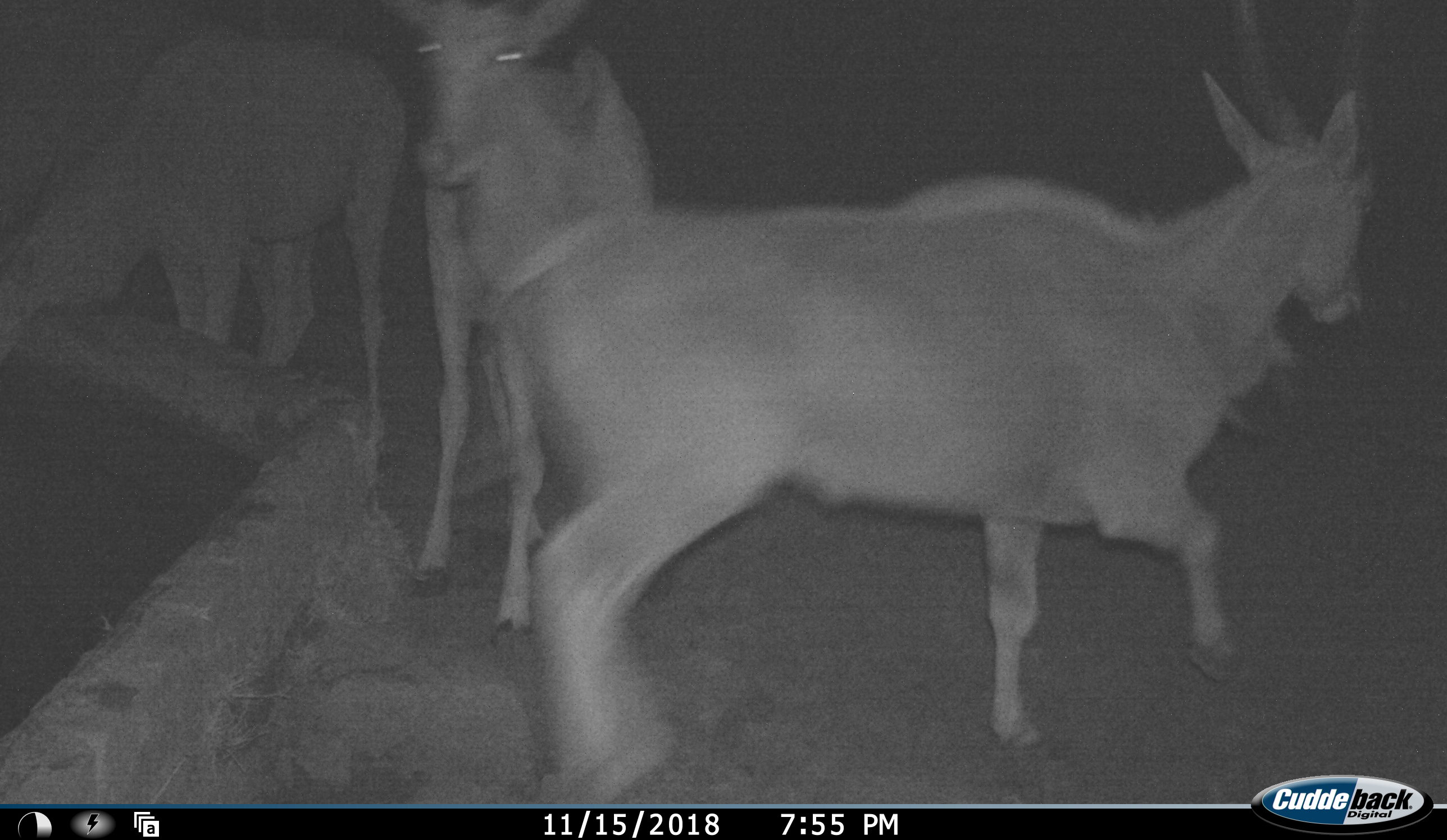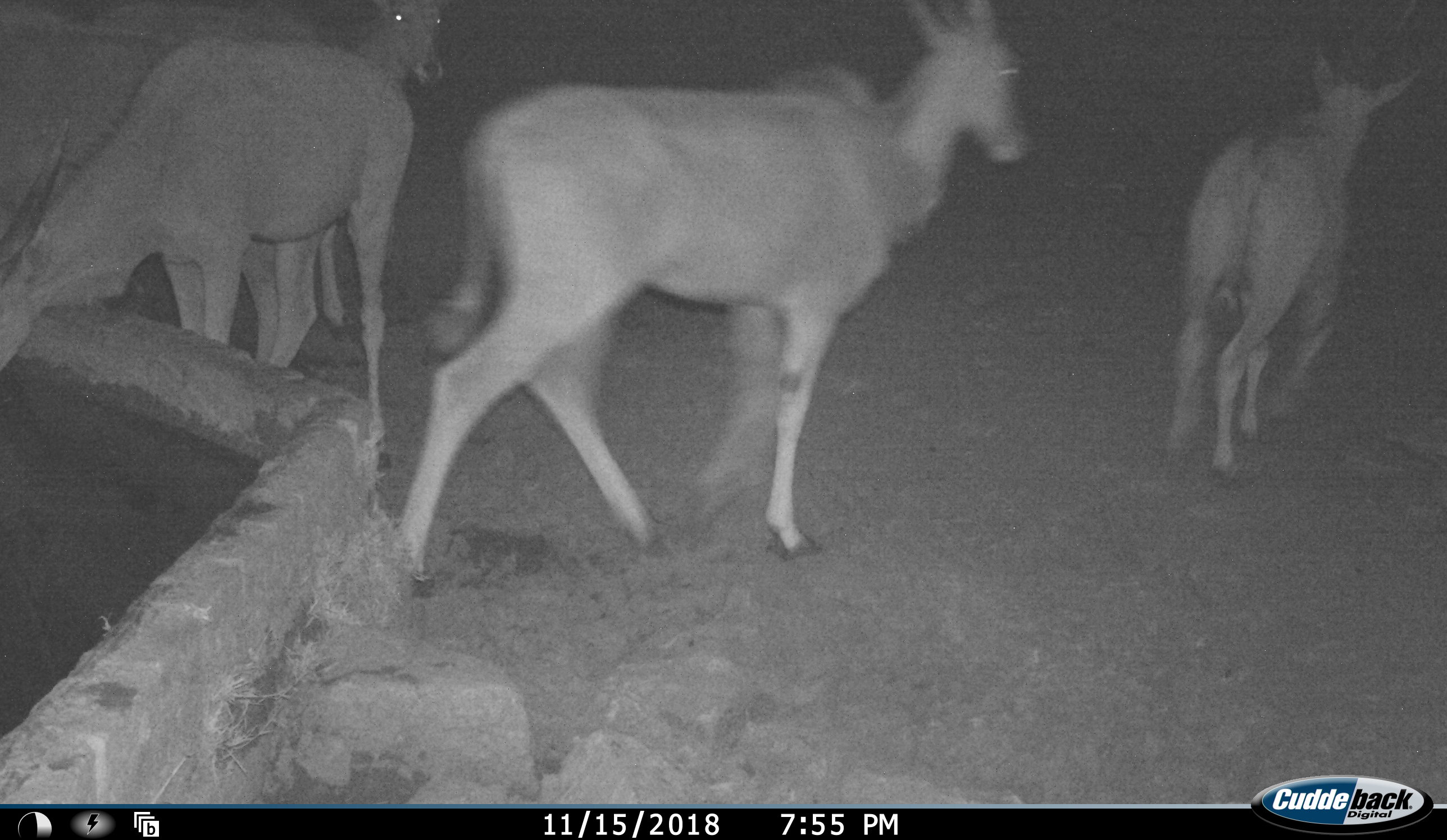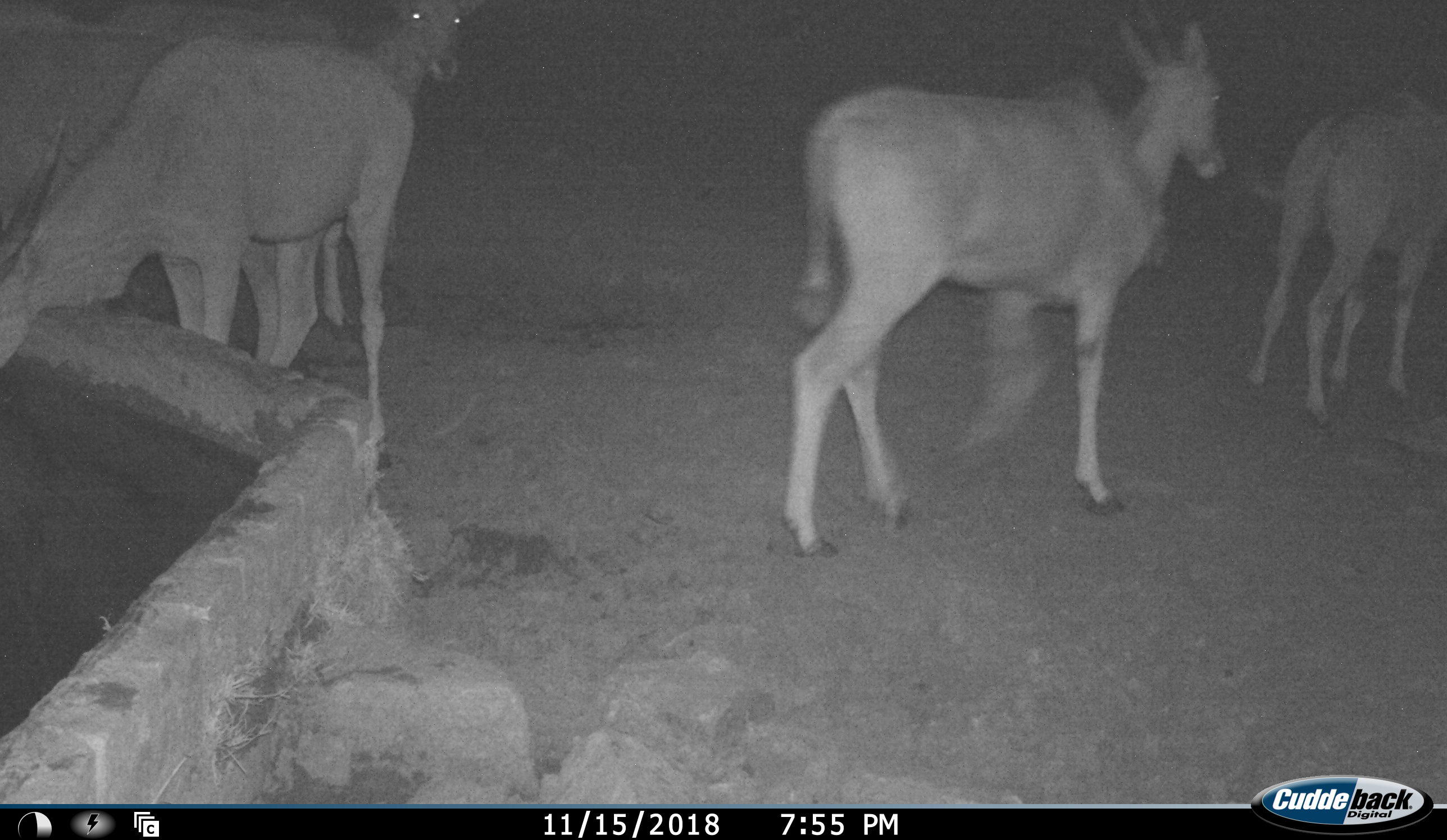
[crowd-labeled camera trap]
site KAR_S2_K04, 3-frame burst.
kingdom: Animalia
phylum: Chordata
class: Mammalia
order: Artiodactyla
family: Bovidae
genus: Tragelaphus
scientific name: Tragelaphus oryx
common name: eland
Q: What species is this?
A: Eland (Tragelaphus oryx).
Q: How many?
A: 5.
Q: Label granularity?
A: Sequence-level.